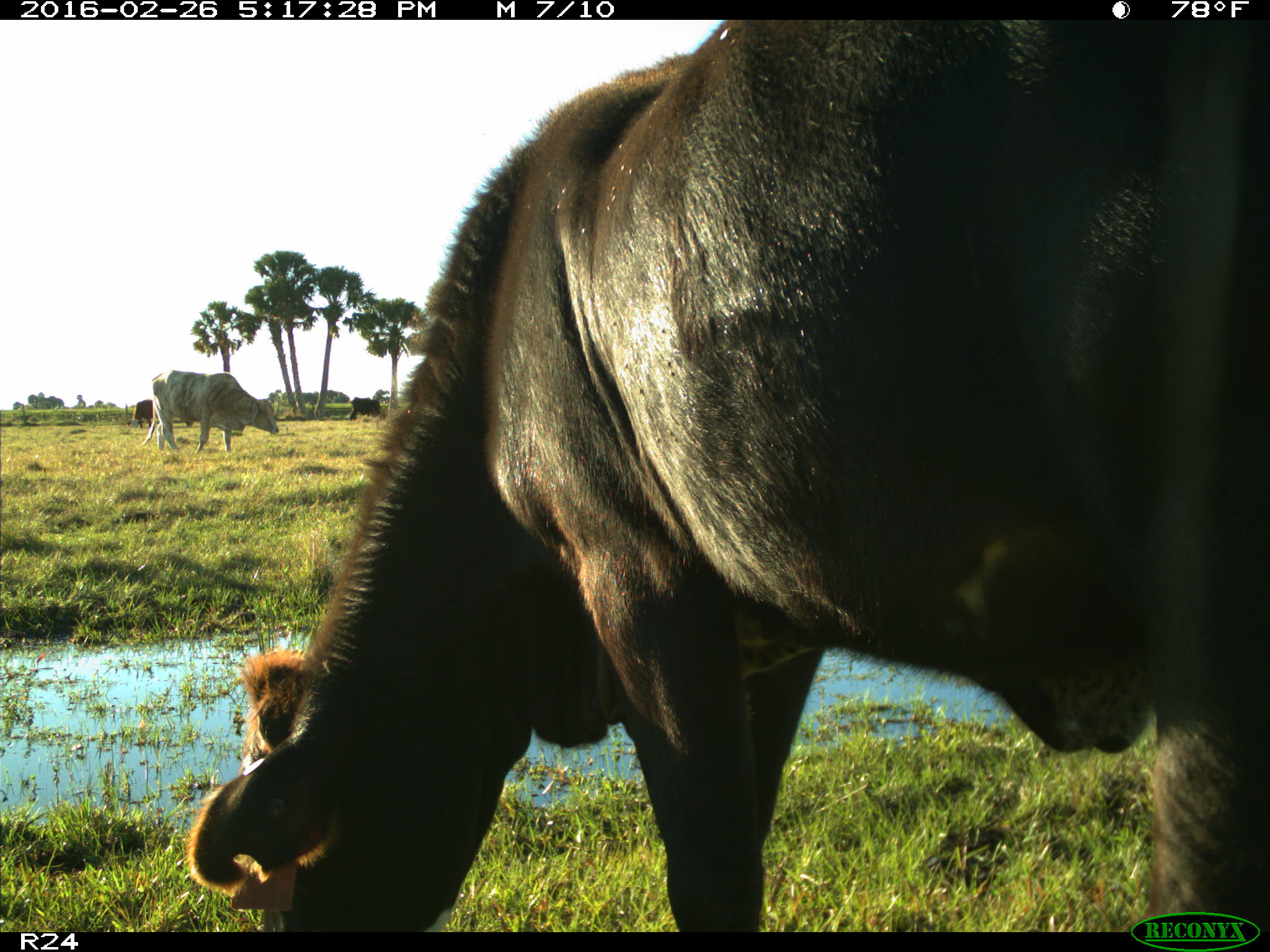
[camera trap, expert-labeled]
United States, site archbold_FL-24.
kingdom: Animalia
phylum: Chordata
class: Mammalia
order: Artiodactyla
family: Bovidae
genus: Bos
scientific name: Bos taurus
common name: domestic cow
Bos taurus (domestic cow).